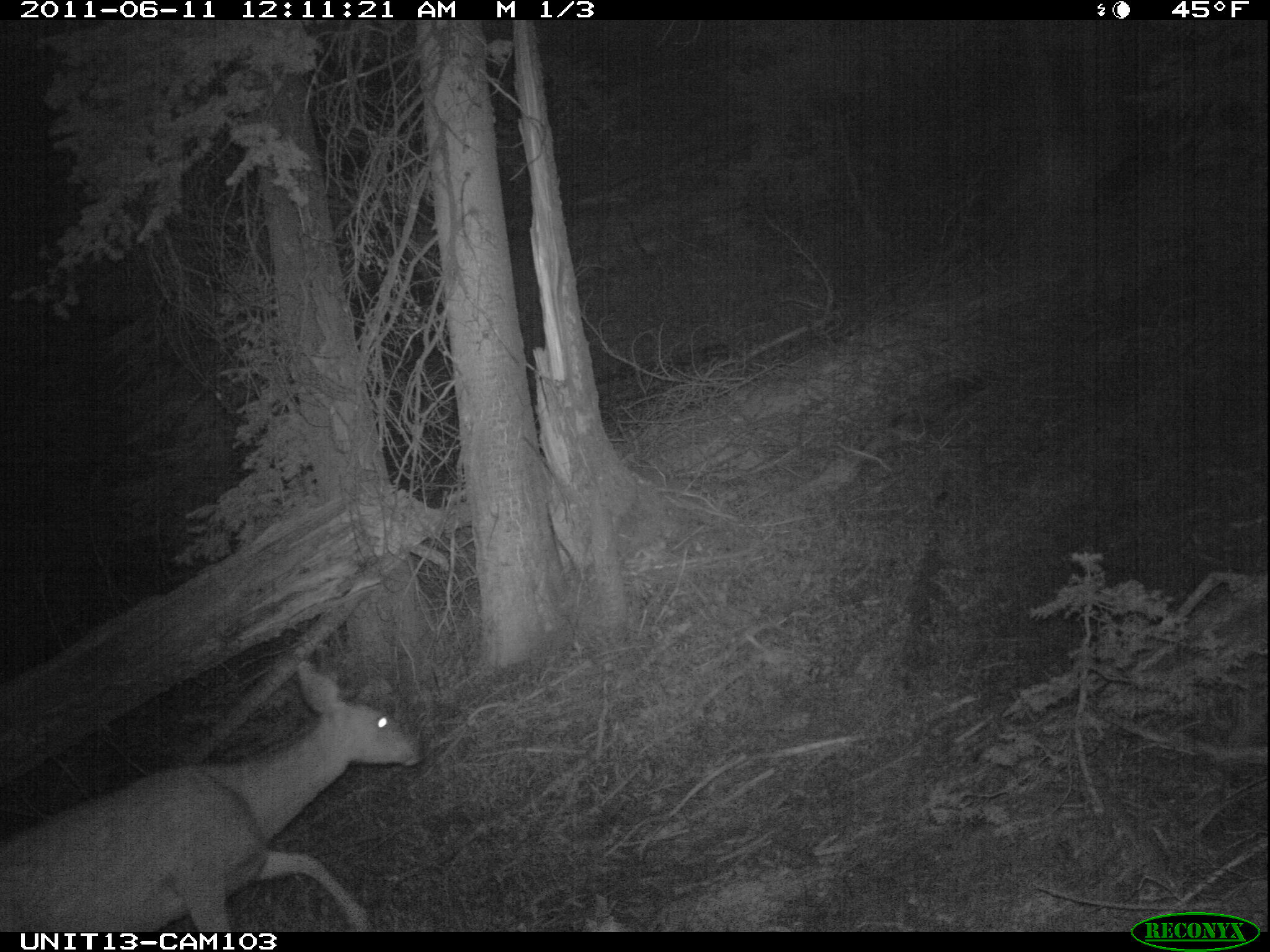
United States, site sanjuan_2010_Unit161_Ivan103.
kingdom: Animalia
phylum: Chordata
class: Mammalia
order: Artiodactyla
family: Cervidae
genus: Odocoileus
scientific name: Odocoileus hemionus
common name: mule deer